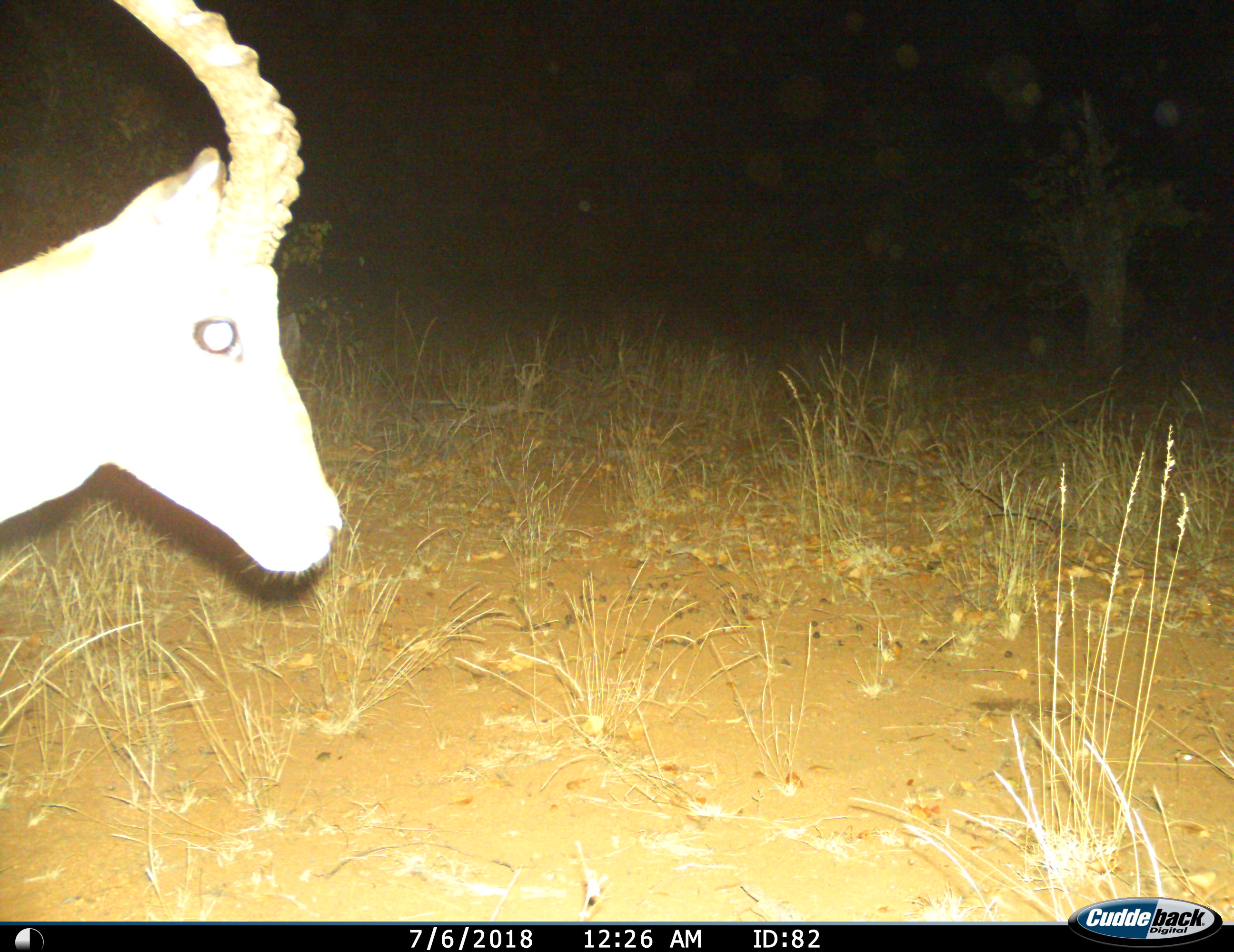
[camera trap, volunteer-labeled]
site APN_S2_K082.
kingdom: Animalia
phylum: Chordata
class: Mammalia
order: Artiodactyla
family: Bovidae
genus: Aepyceros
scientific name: Aepyceros melampus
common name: impala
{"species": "impala (Aepyceros melampus)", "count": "1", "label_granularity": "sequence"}